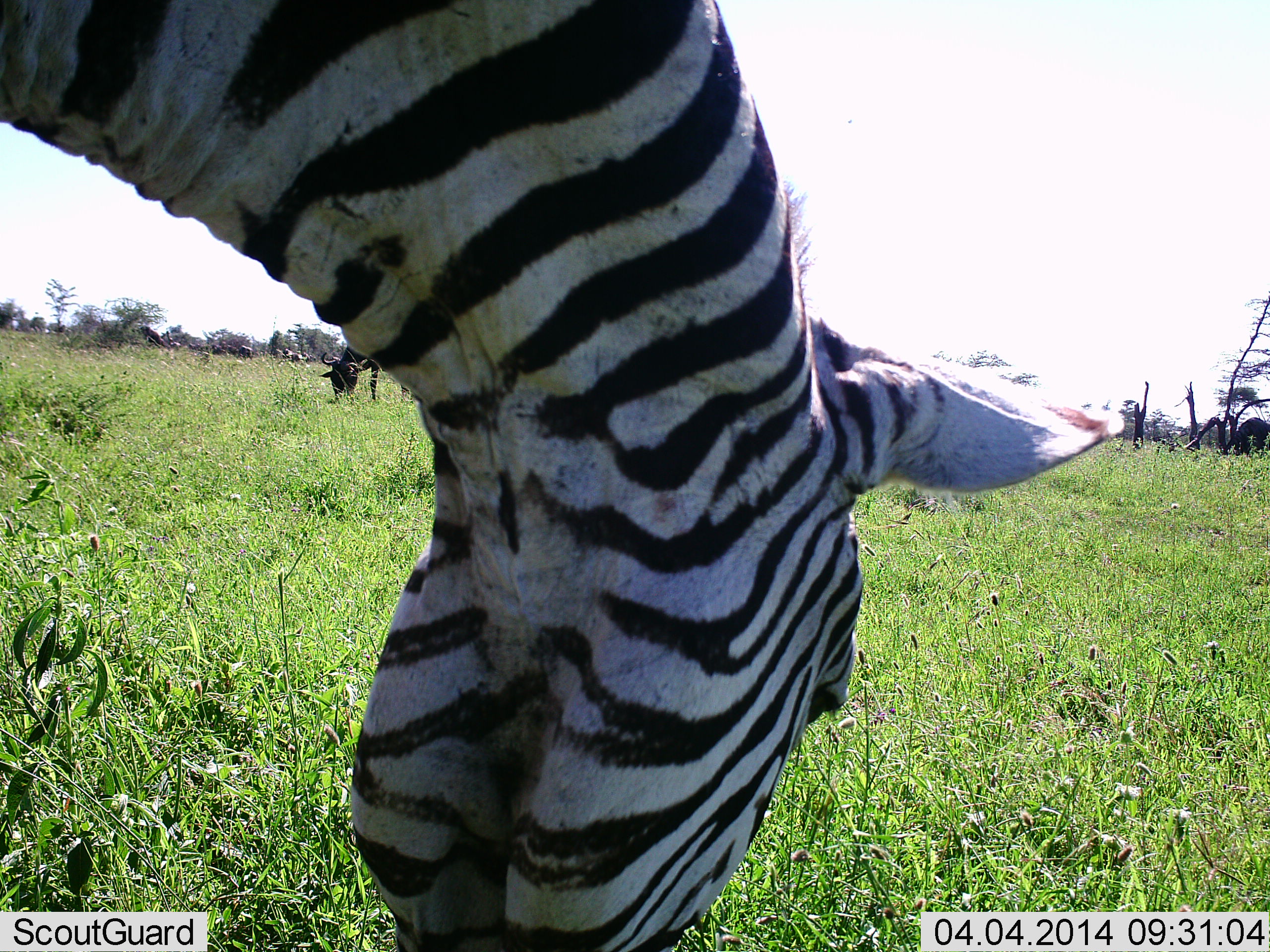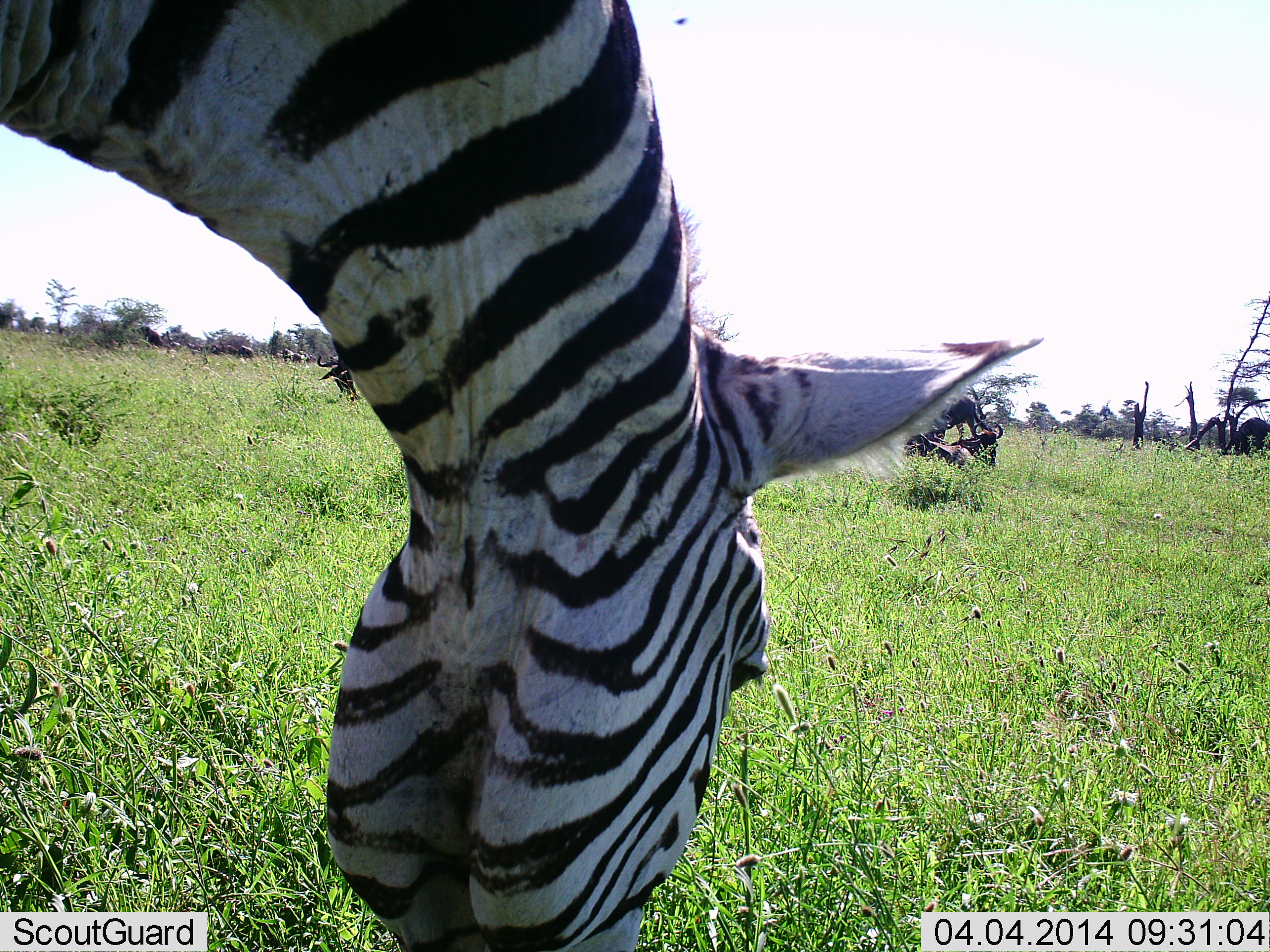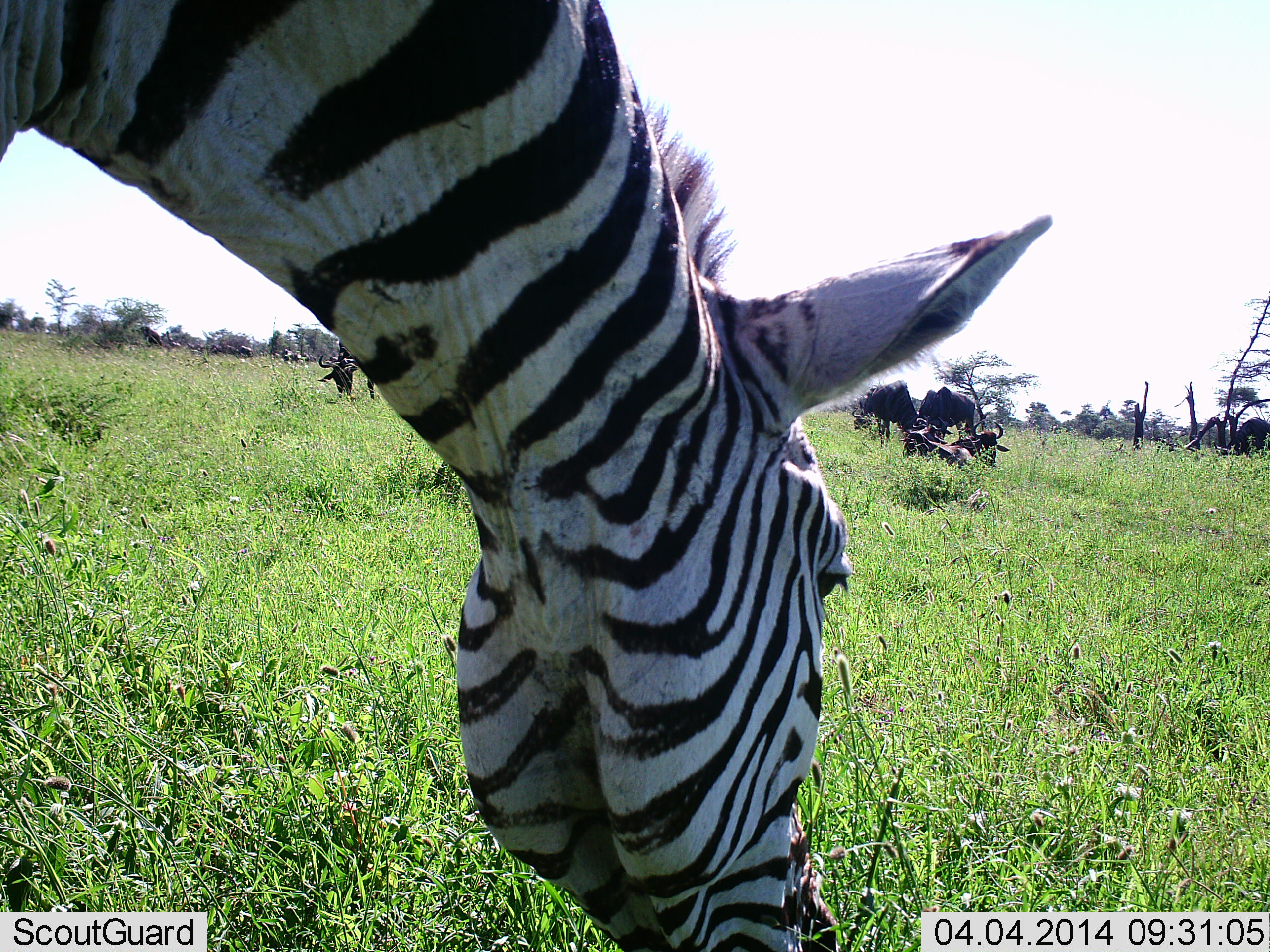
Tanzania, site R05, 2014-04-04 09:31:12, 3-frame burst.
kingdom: Animalia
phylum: Chordata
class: Mammalia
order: Artiodactyla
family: Bovidae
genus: Connochaetes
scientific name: Connochaetes taurinus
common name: blue wildebeest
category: wildebeest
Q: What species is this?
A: Wildebeest (blue wildebeest) (Connochaetes taurinus).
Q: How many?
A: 5.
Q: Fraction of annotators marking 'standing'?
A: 70%.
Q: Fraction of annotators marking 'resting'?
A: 80%.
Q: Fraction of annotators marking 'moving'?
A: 10%.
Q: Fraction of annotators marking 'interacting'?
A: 0%.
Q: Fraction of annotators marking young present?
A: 0%.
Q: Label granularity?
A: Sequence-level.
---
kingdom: Animalia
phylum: Chordata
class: Mammalia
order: Perissodactyla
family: Equidae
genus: Equus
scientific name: Equus quagga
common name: plains zebra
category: zebra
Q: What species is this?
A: Zebra (plains zebra) (Equus quagga).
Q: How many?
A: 1.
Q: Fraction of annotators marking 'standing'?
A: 23%.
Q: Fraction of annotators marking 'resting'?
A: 0%.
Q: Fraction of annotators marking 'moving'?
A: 0%.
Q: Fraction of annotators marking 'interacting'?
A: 0%.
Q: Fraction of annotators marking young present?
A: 0%.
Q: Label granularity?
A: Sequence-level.